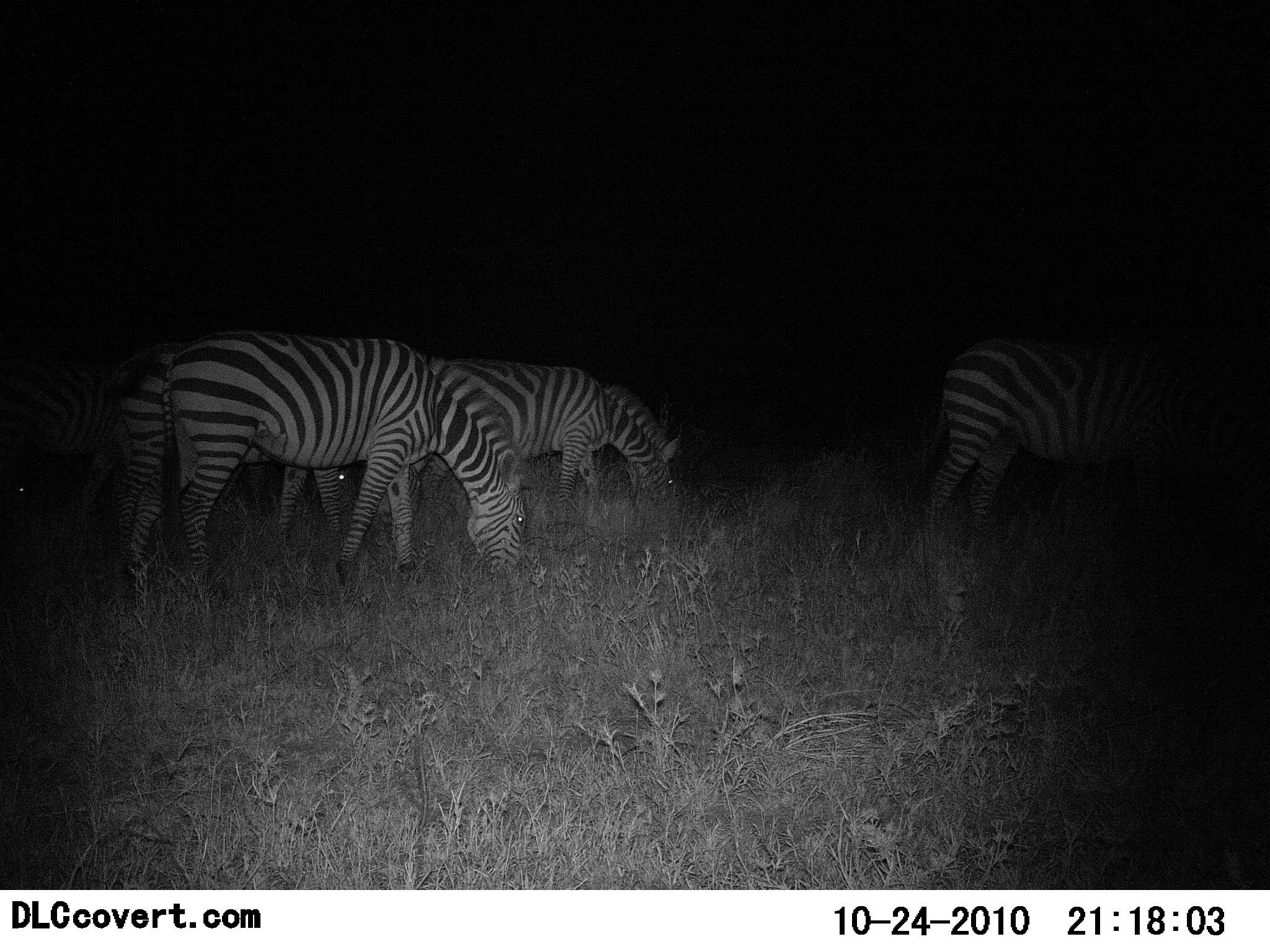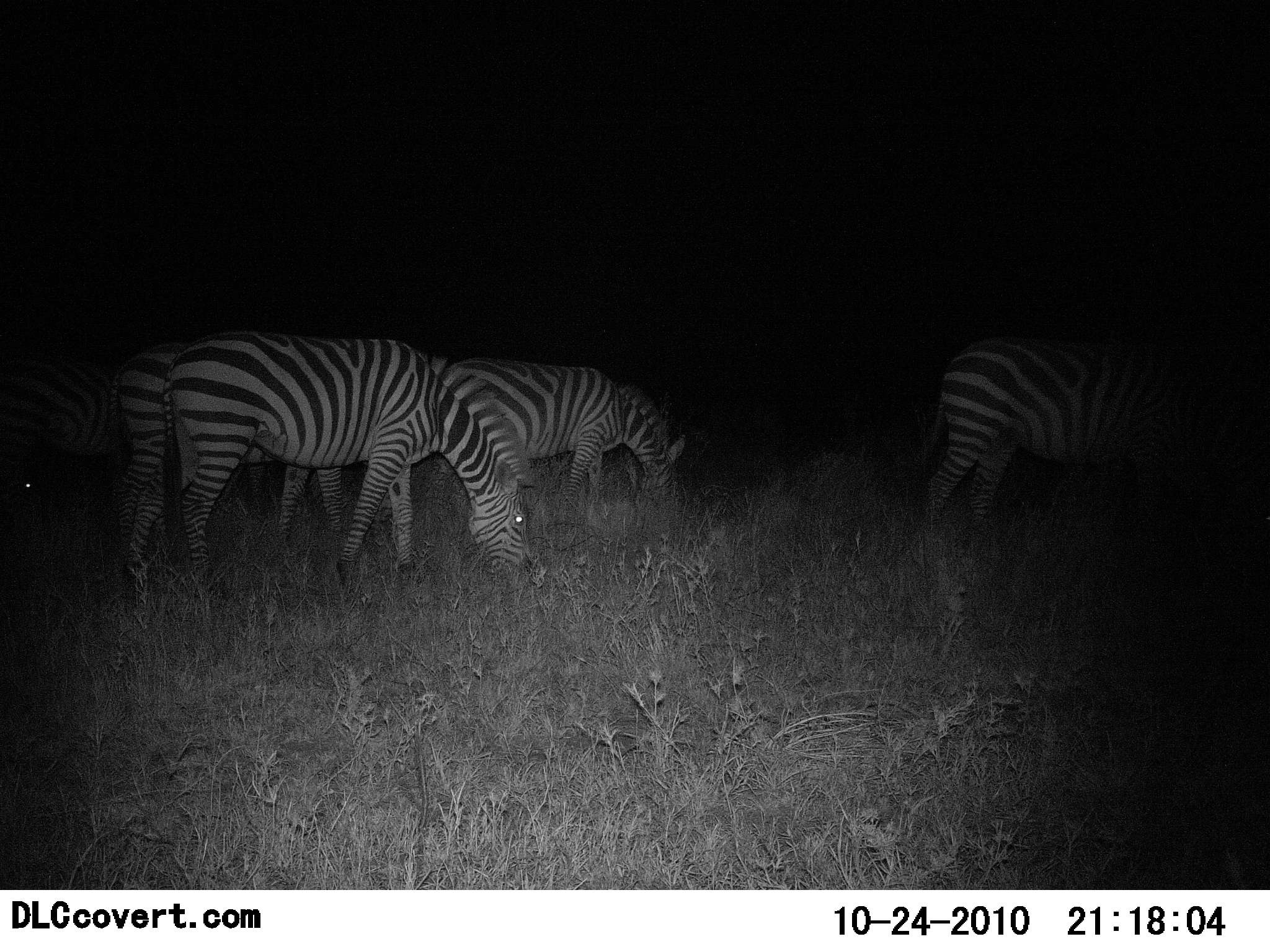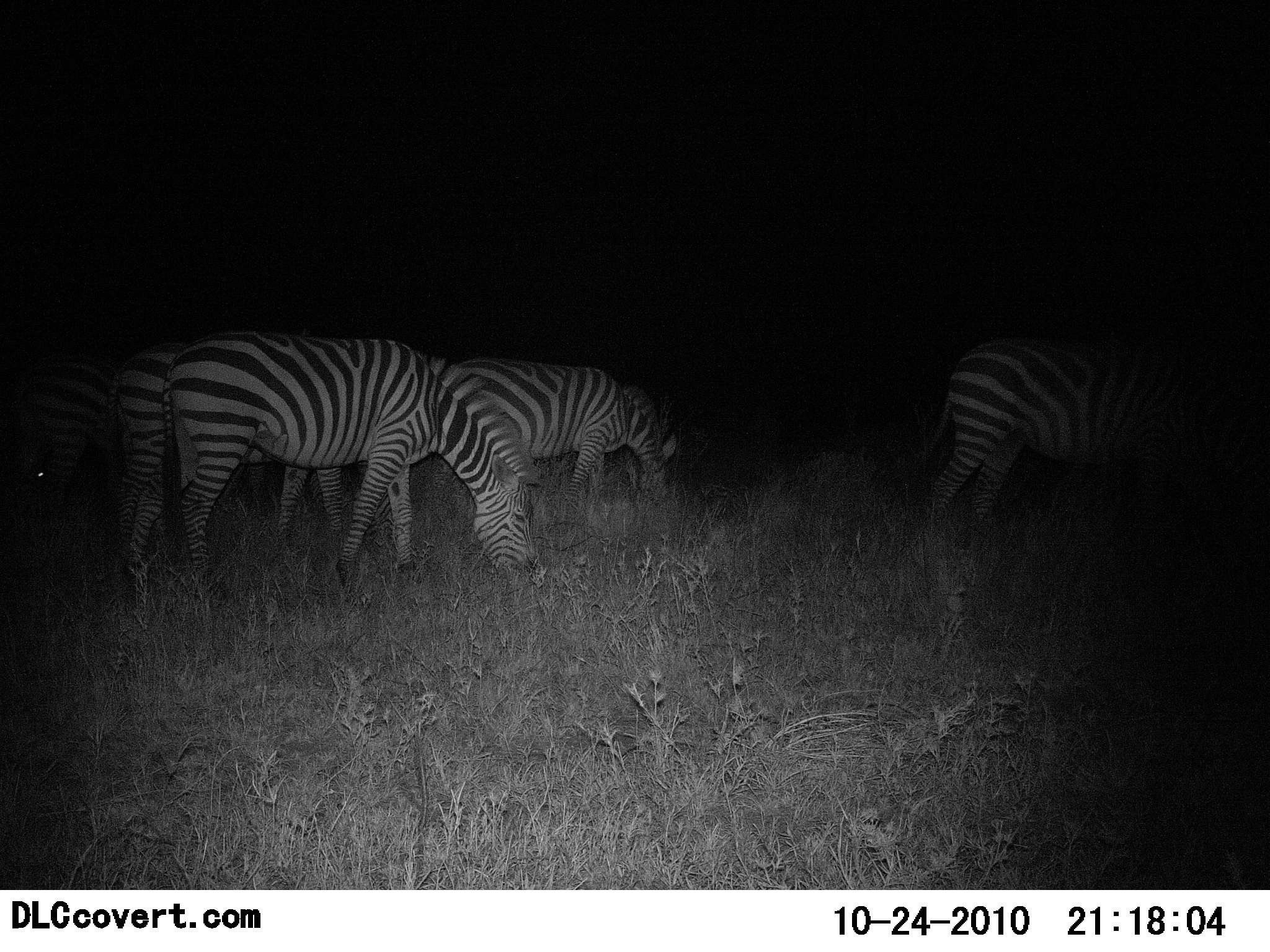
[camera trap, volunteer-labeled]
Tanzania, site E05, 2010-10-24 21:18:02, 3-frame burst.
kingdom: Animalia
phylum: Chordata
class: Mammalia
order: Perissodactyla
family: Equidae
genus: Equus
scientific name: Equus quagga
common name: plains zebra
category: zebra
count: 5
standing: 29%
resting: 0%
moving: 14%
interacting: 0%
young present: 0%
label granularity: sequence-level